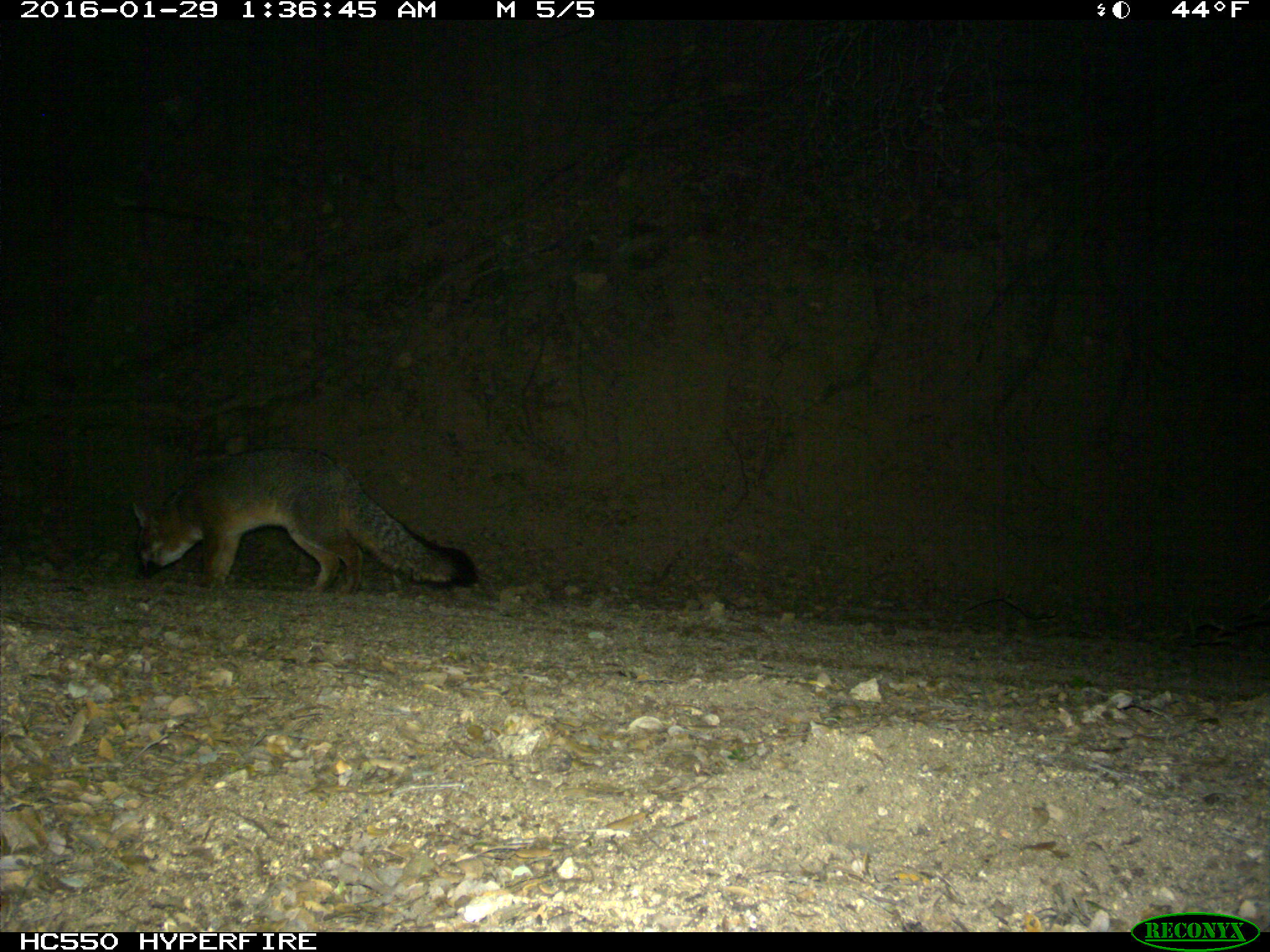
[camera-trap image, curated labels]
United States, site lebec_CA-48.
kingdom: Animalia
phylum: Chordata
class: Mammalia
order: Carnivora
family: Canidae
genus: Urocyon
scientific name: Urocyon cinereoargenteus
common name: gray fox